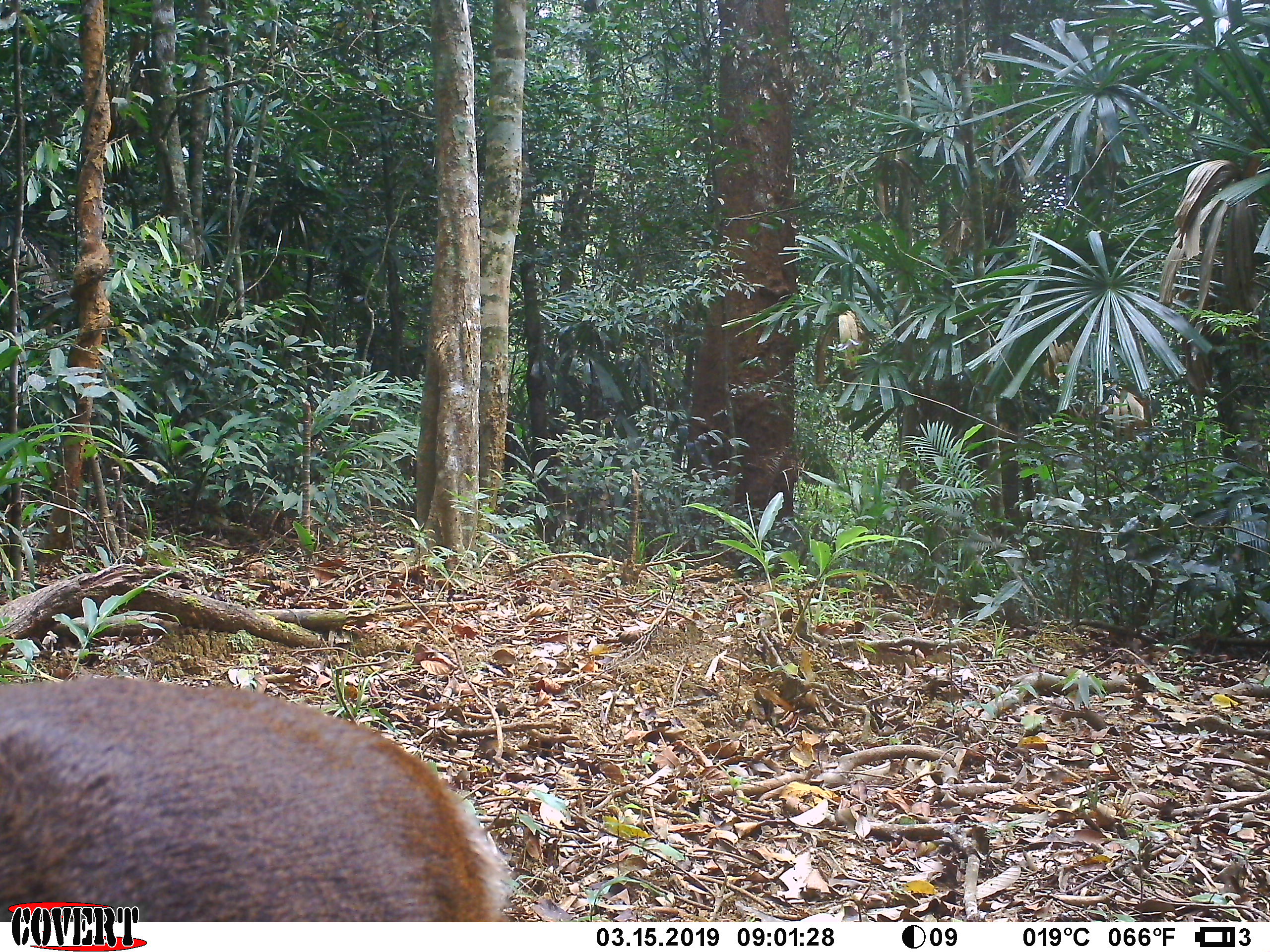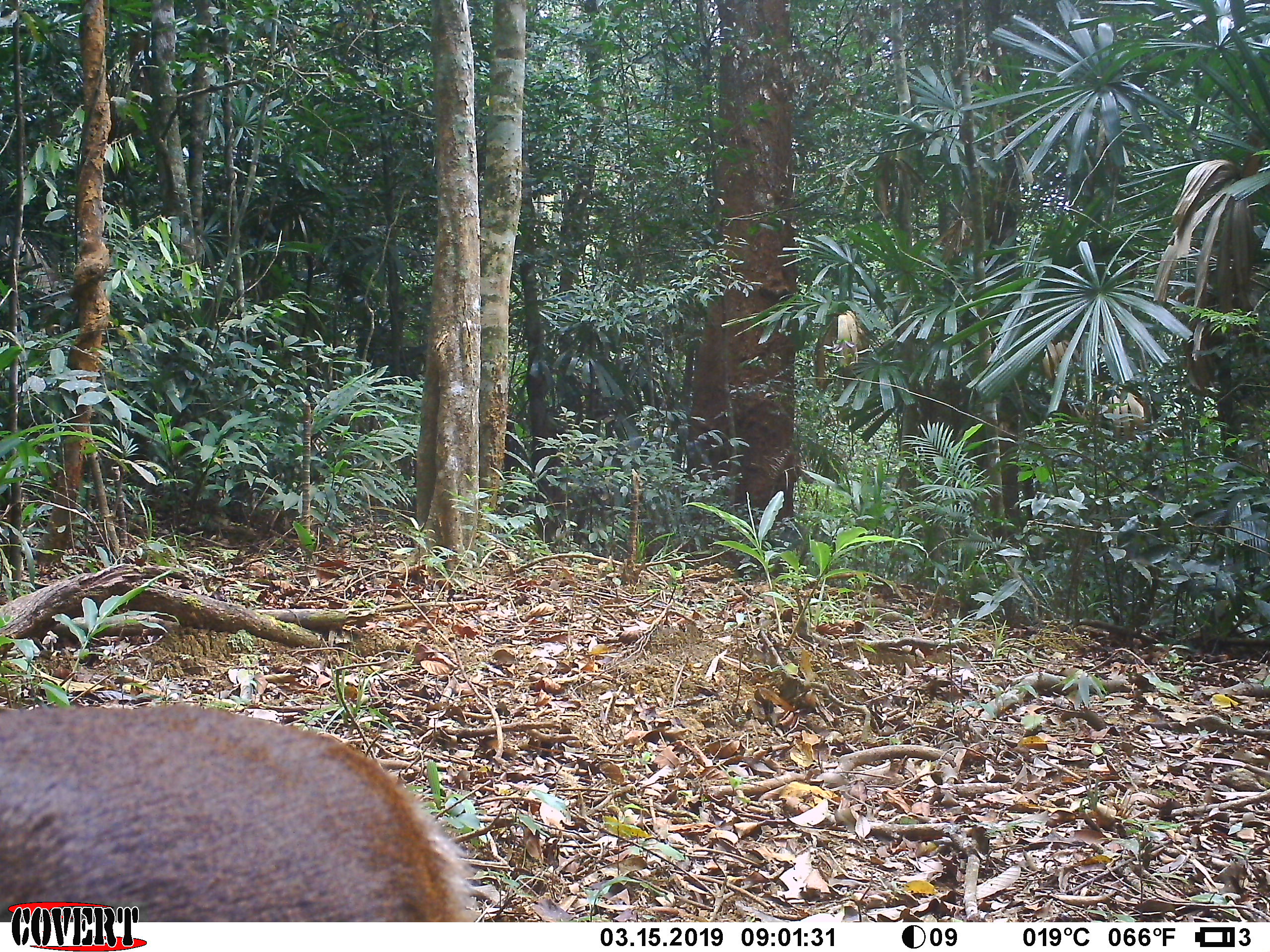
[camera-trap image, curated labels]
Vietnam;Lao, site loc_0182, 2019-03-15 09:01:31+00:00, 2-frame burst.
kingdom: Animalia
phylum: Chordata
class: Mammalia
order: Artiodactyla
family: Cervidae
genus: Muntiacus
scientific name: Muntiacus vuquangensis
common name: large-antlered muntjac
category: large antlered muntjac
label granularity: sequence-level